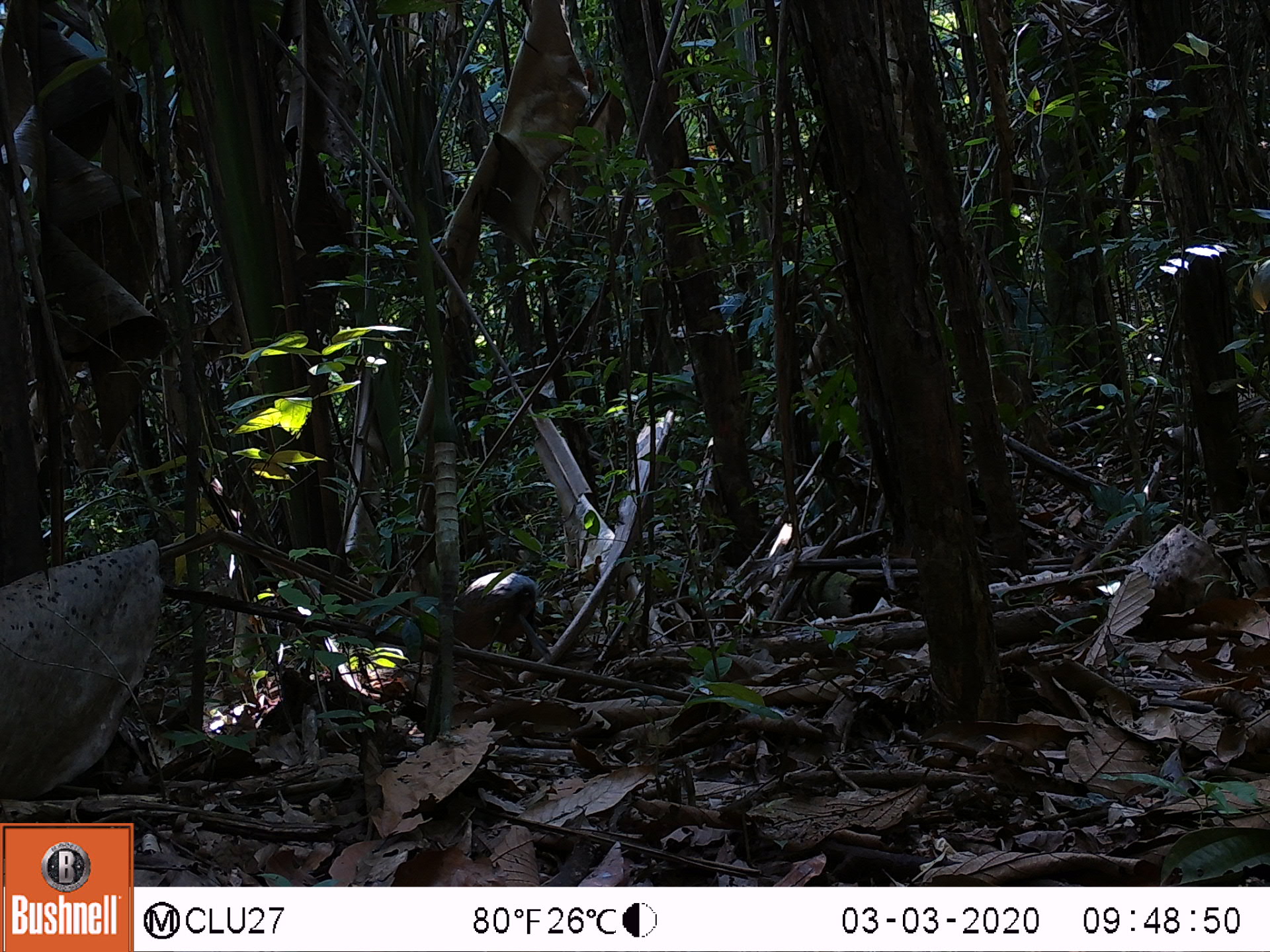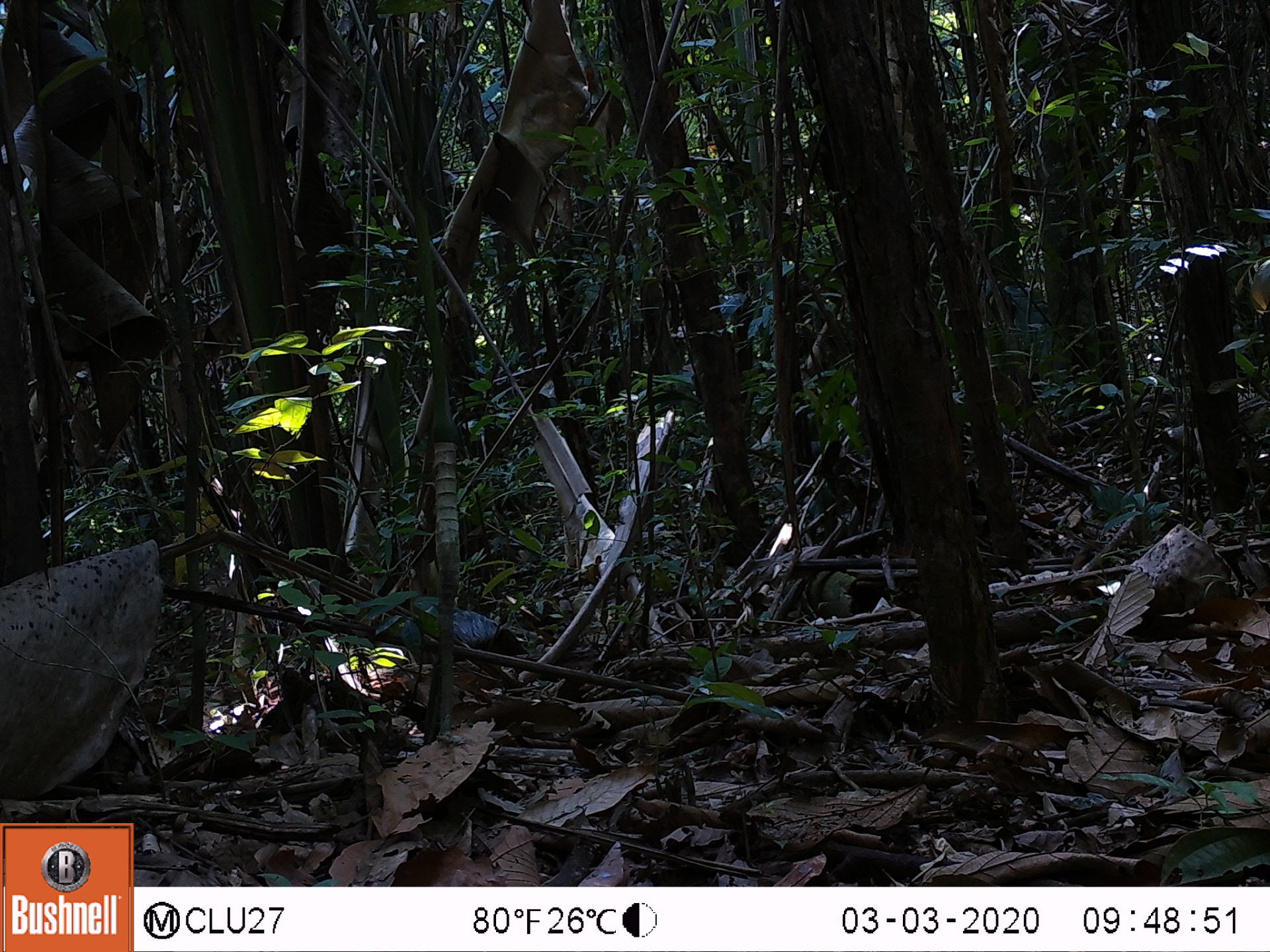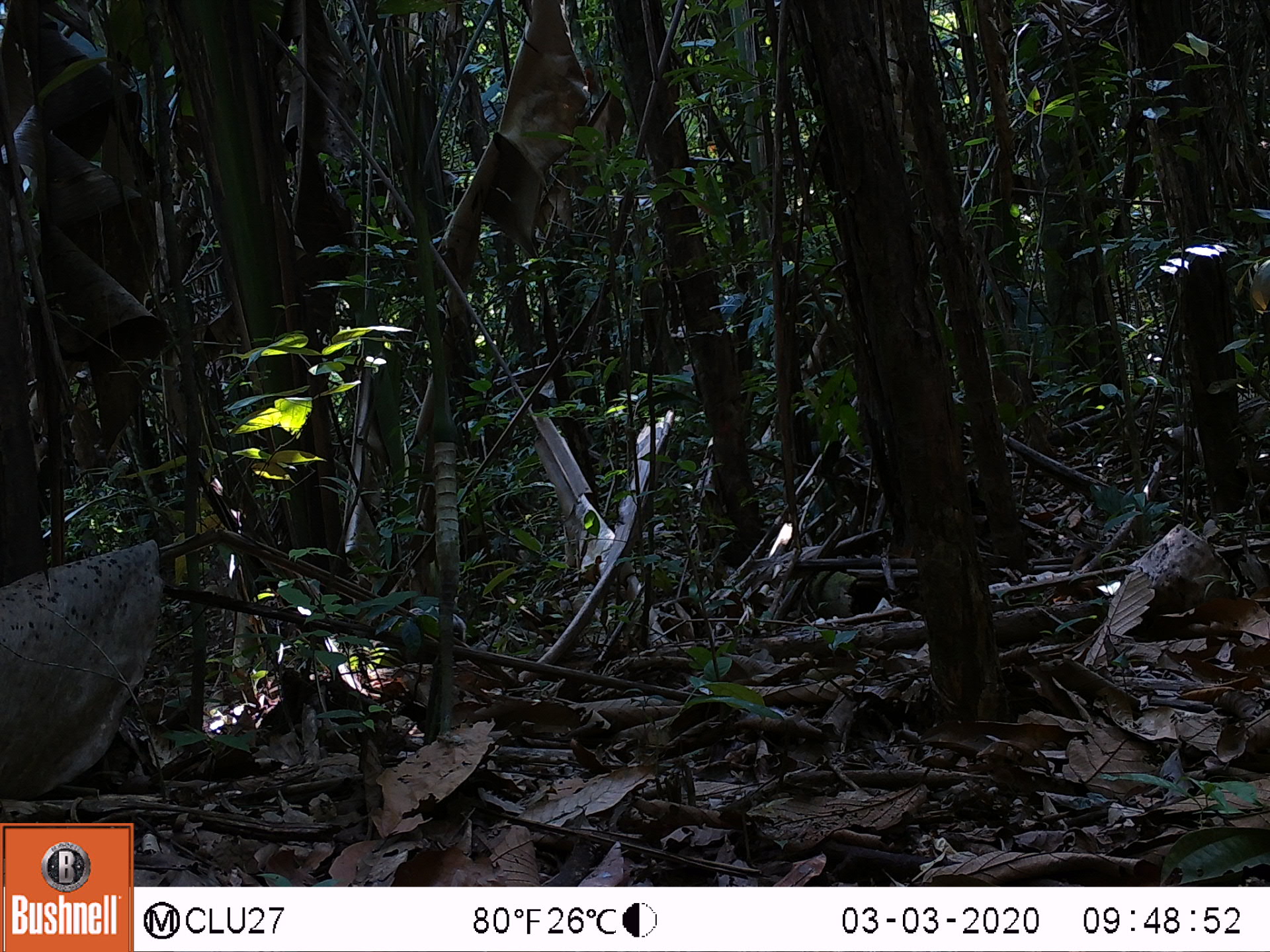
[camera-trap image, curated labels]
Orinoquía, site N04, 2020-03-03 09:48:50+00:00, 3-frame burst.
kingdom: Animalia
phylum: Chordata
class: Mammalia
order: Rodentia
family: Dasyproctidae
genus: Dasyprocta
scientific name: Dasyprocta fuliginosa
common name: black agouti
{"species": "black agouti (Dasyprocta fuliginosa)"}